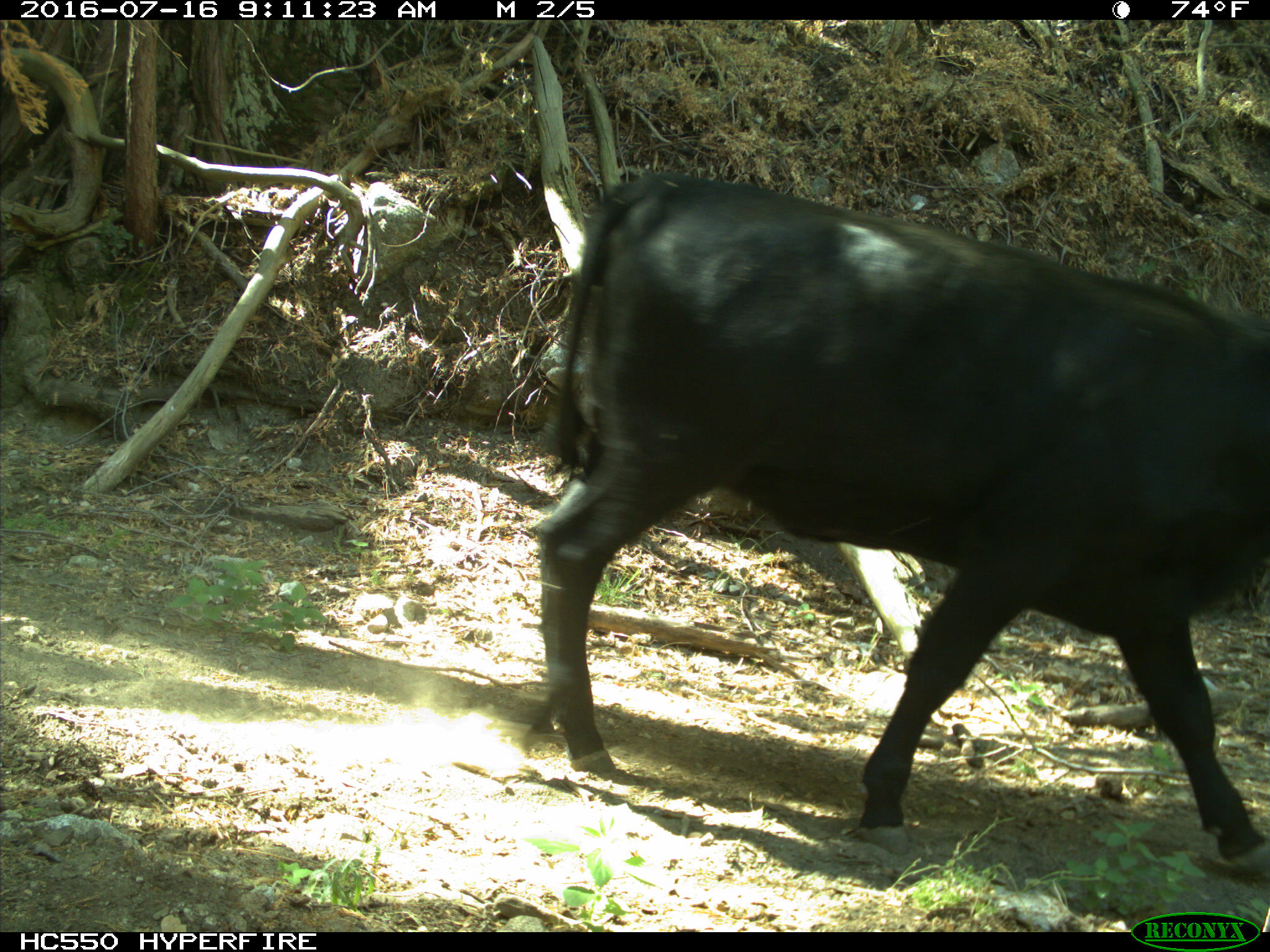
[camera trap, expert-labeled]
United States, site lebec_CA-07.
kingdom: Animalia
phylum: Chordata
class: Mammalia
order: Artiodactyla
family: Bovidae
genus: Bos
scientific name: Bos taurus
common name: domestic cow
Bos taurus (domestic cow).